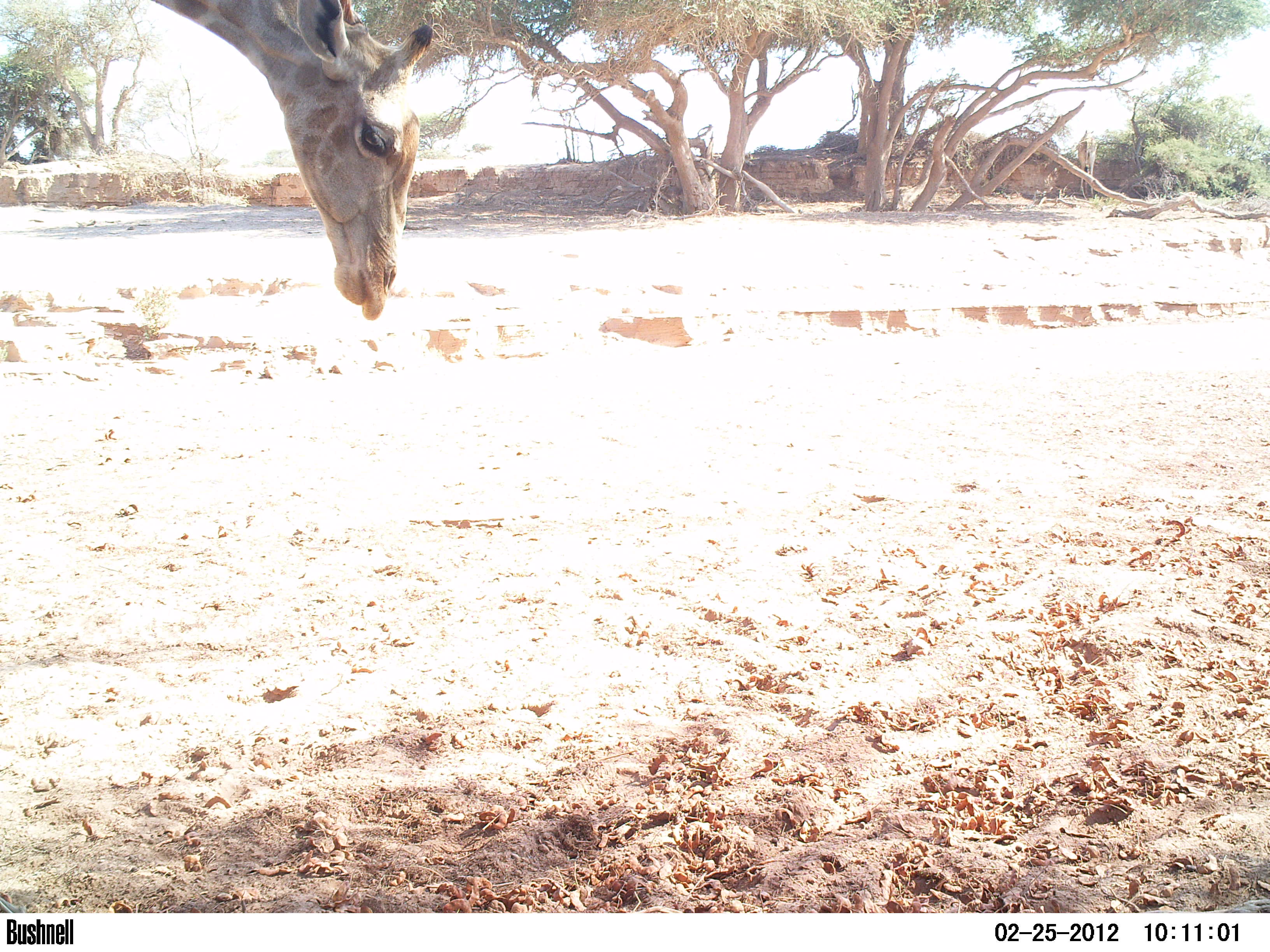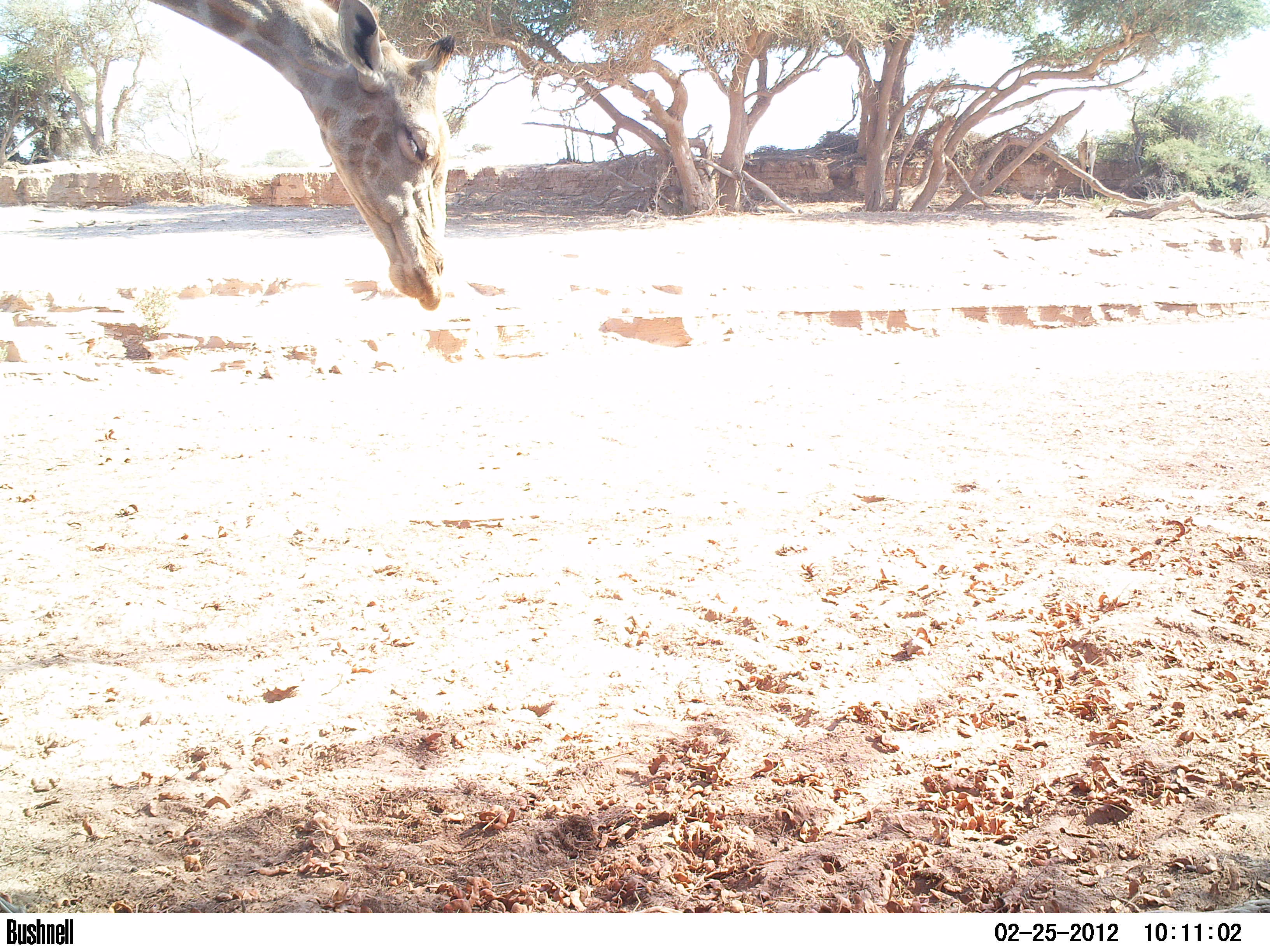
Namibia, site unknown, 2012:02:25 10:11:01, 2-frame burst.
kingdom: Animalia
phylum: Chordata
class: Mammalia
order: Artiodactyla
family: Giraffidae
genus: Giraffa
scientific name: Giraffa camelopardalis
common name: giraffe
Giraffa camelopardalis (giraffe).